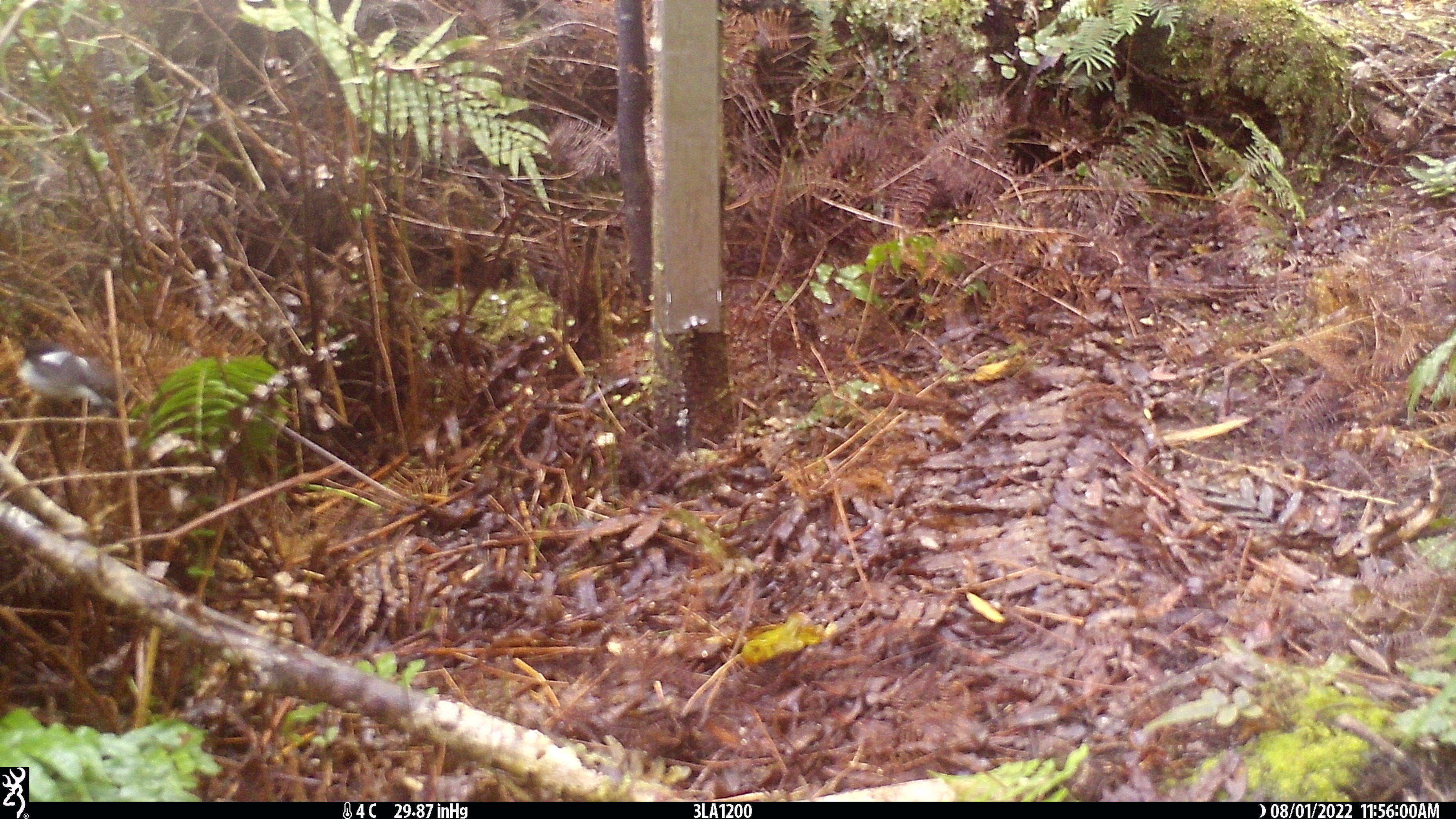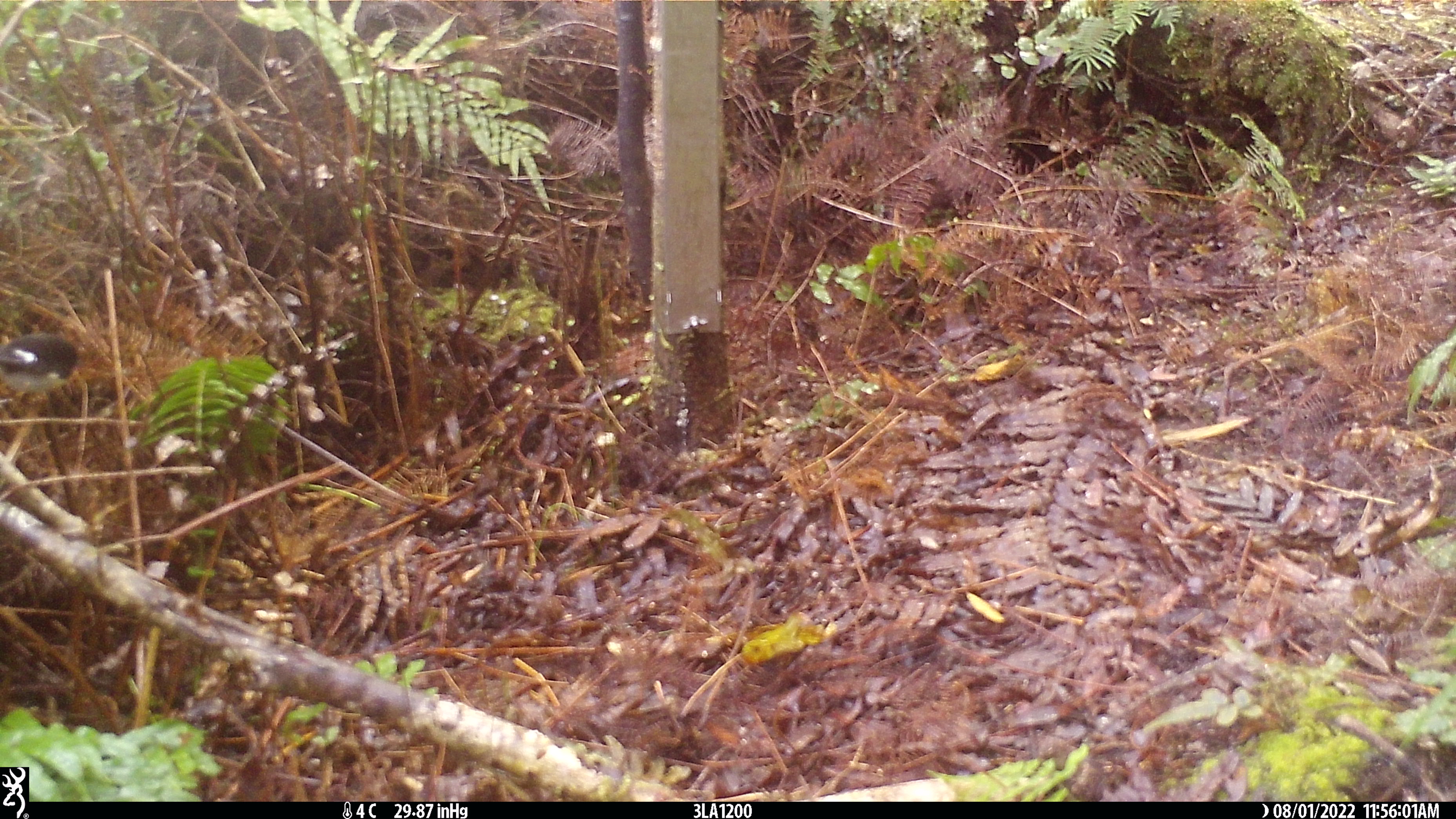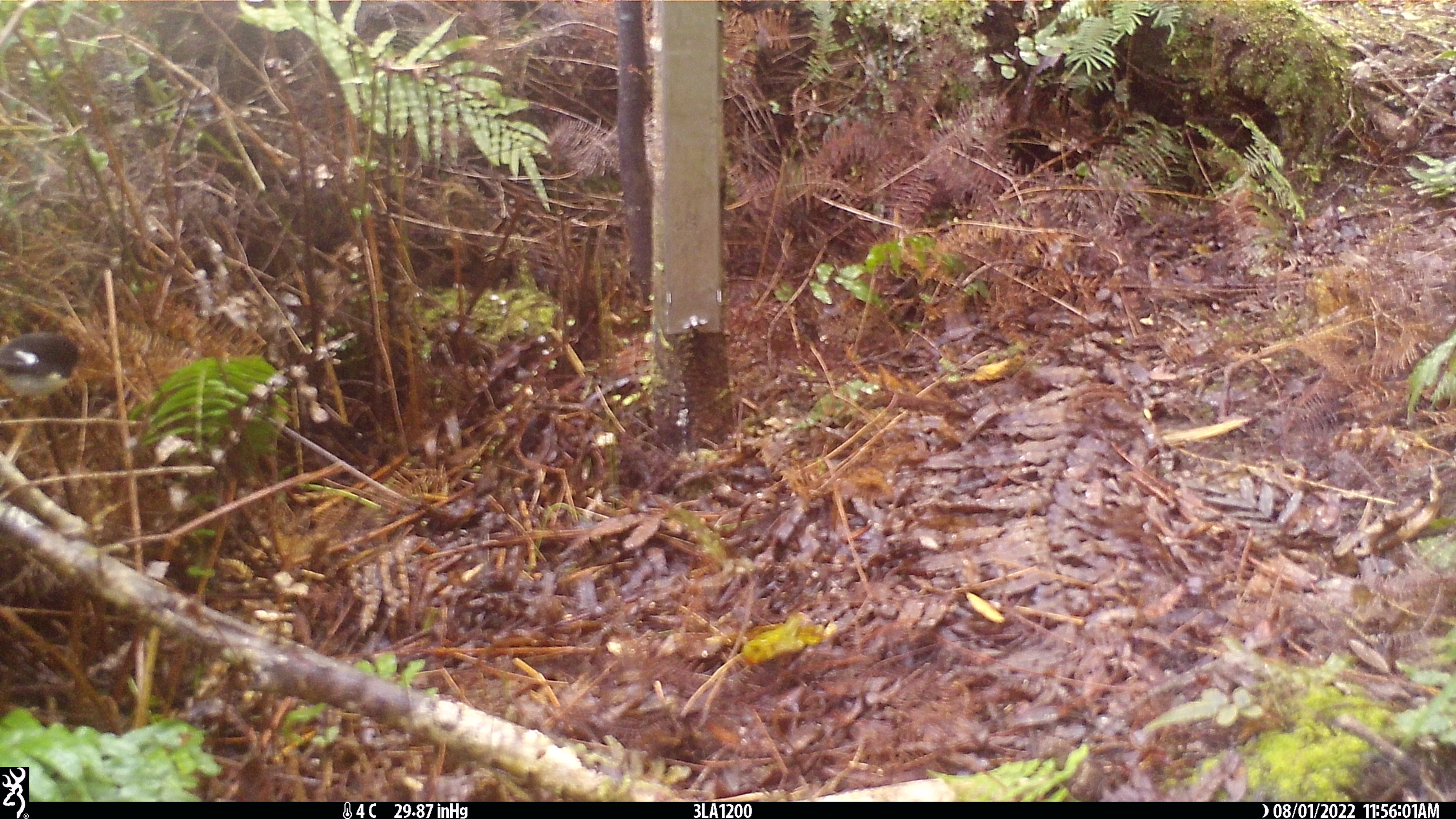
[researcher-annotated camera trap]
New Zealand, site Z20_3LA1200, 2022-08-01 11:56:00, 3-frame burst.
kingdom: Animalia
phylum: Chordata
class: Aves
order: Passeriformes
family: Petroicidae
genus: Petroica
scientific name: Petroica macrocephala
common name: tomtit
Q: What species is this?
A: Tomtit (Petroica macrocephala).